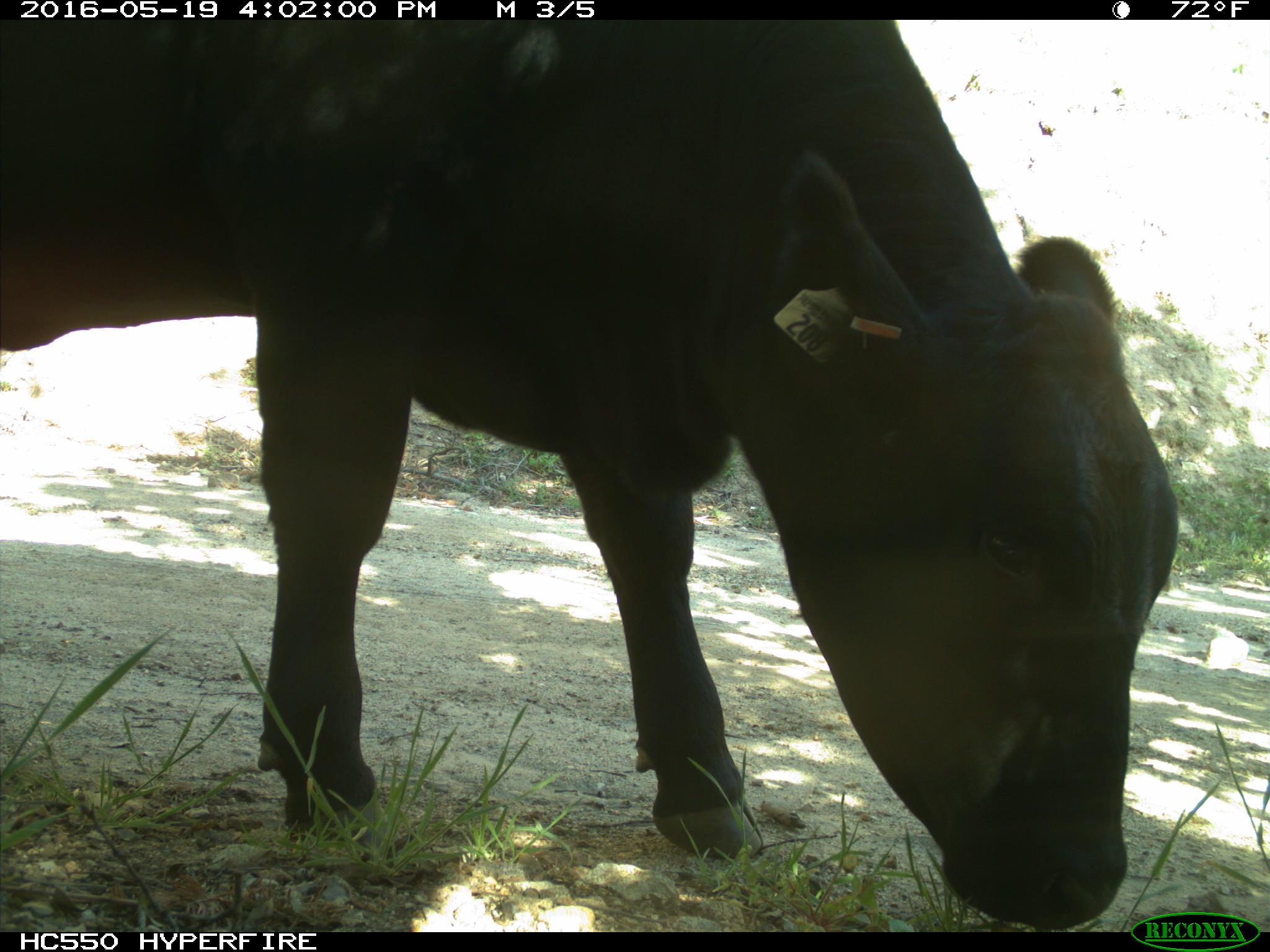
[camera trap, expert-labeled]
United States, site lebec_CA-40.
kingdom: Animalia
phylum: Chordata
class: Mammalia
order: Artiodactyla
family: Bovidae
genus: Bos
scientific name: Bos taurus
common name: domestic cow